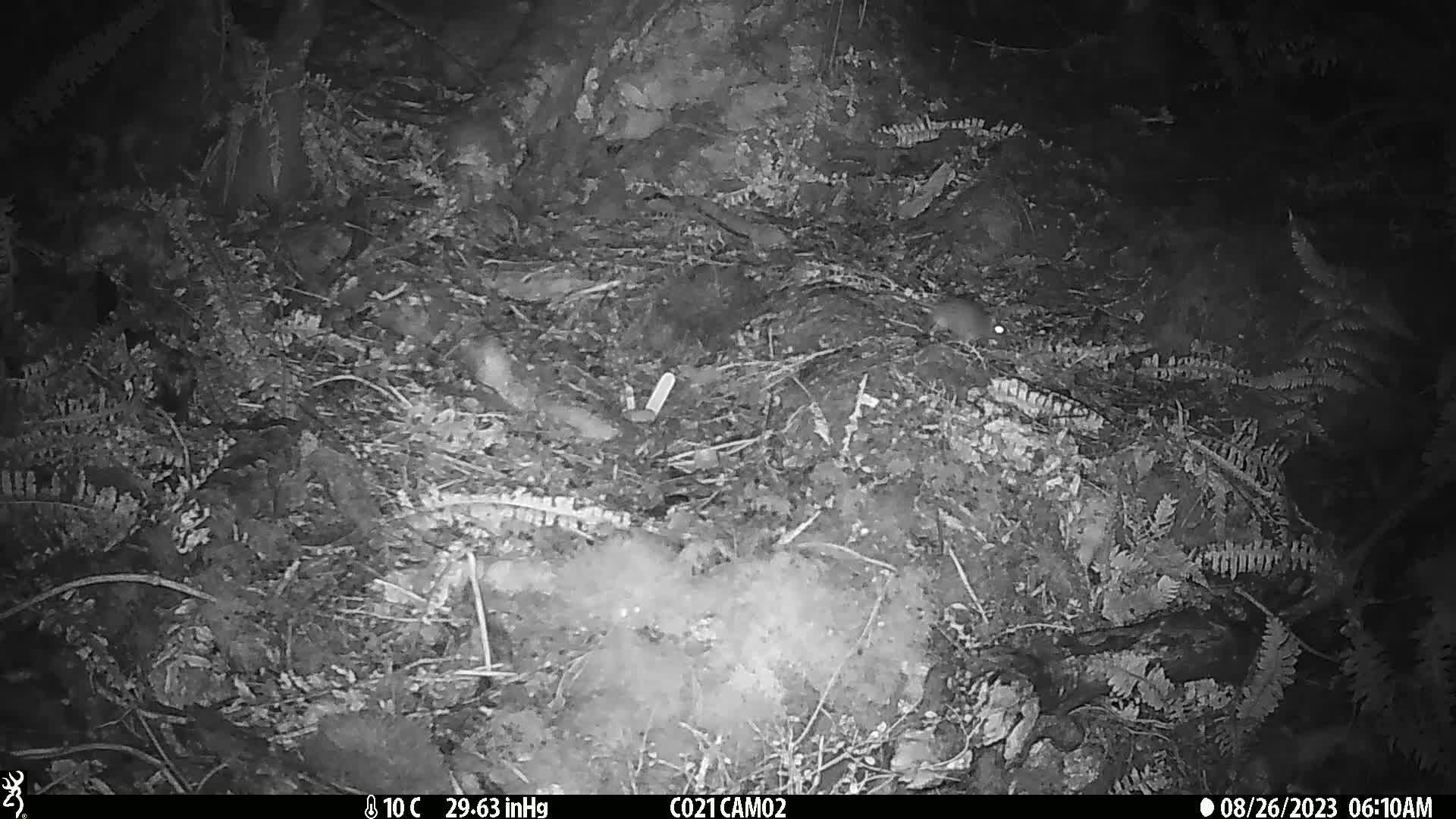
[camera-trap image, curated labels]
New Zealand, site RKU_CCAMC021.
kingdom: Animalia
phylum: Chordata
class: Mammalia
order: Rodentia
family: Muridae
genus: Rattus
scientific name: Rattus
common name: rat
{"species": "rat (Rattus)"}